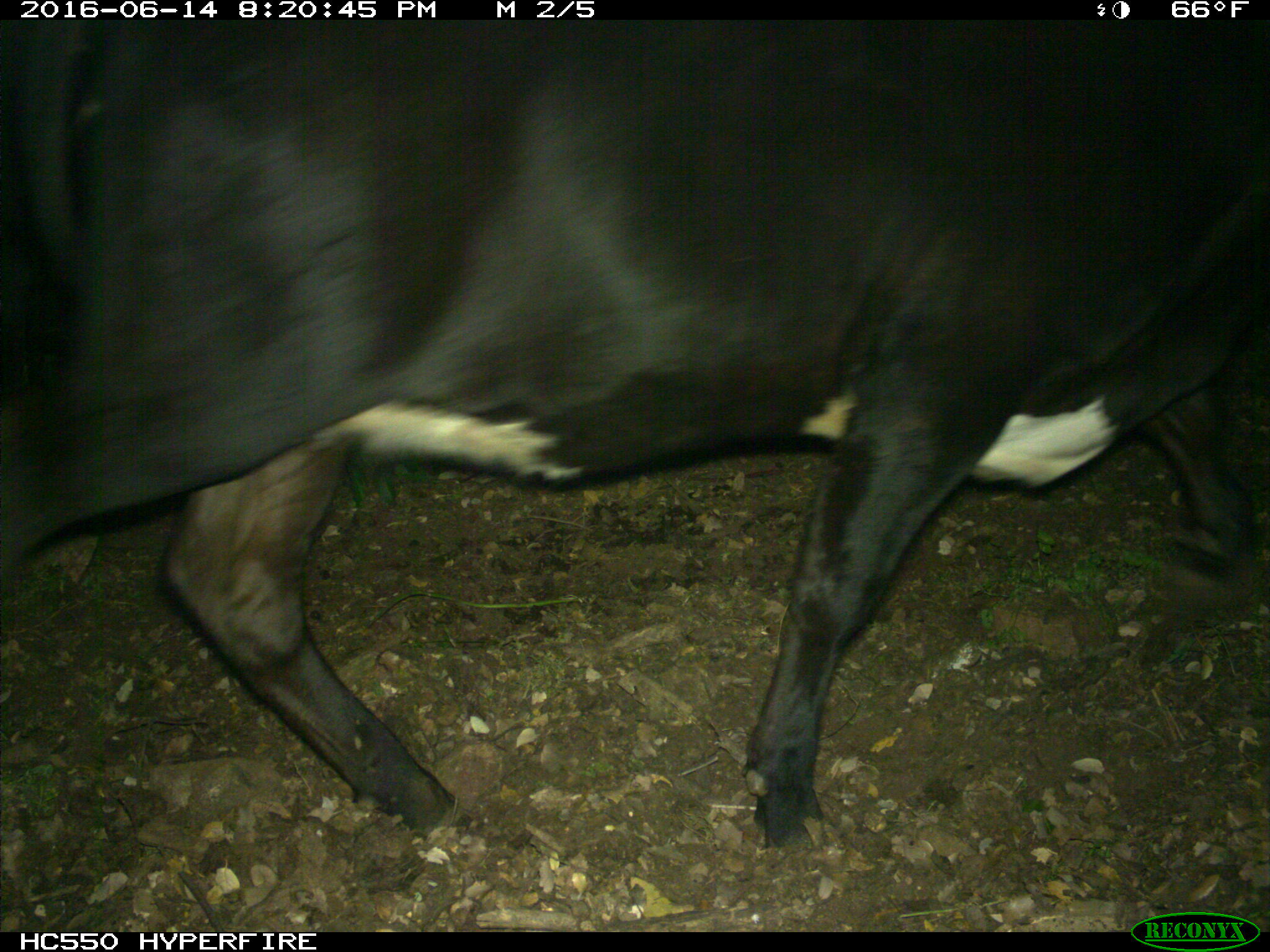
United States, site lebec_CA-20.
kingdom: Animalia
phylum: Chordata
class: Mammalia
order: Artiodactyla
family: Bovidae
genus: Bos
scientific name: Bos taurus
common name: domestic cow